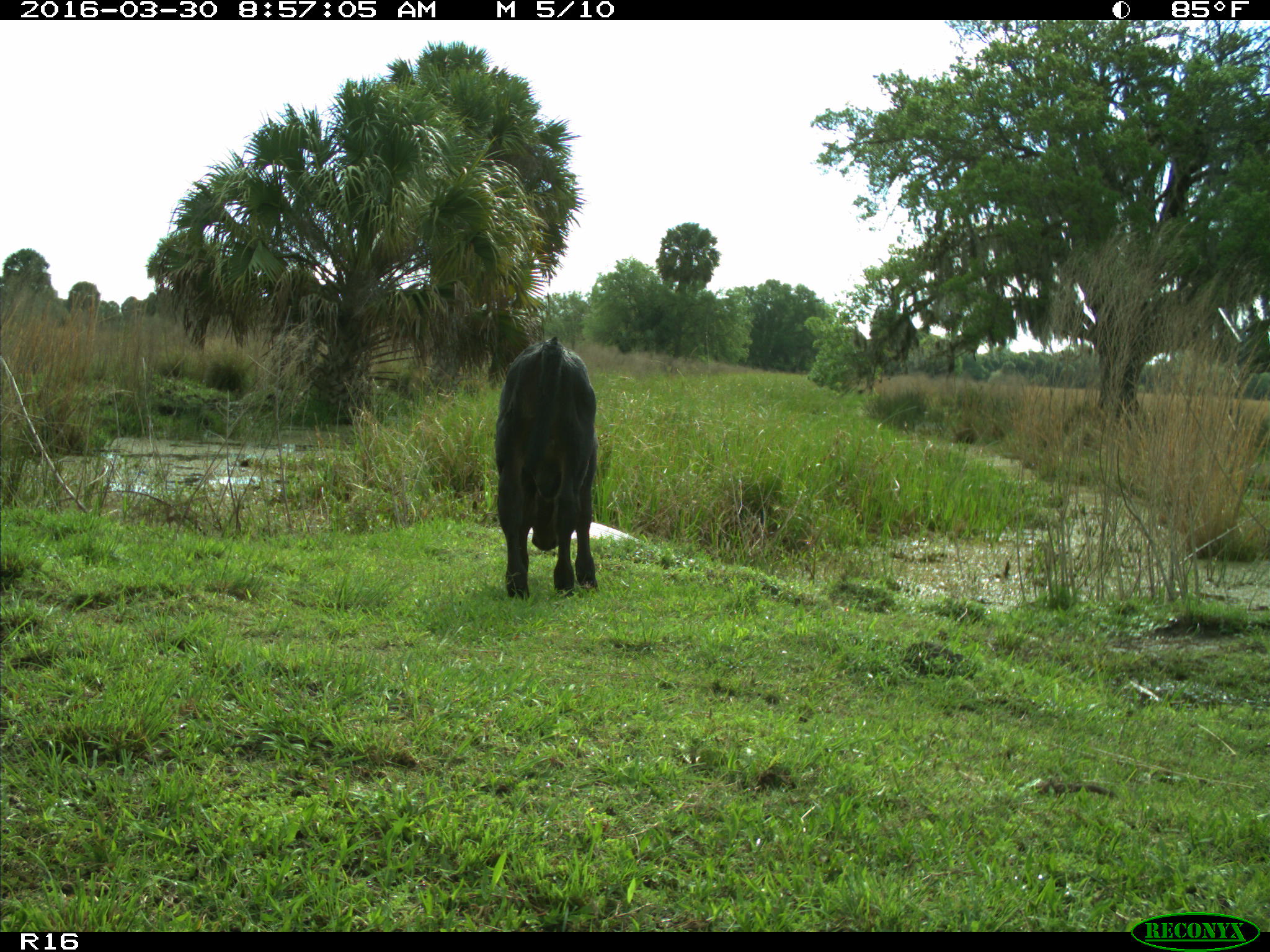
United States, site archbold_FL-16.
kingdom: Animalia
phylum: Chordata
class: Mammalia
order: Artiodactyla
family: Bovidae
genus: Bos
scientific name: Bos taurus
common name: domestic cow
Bos taurus (domestic cow).